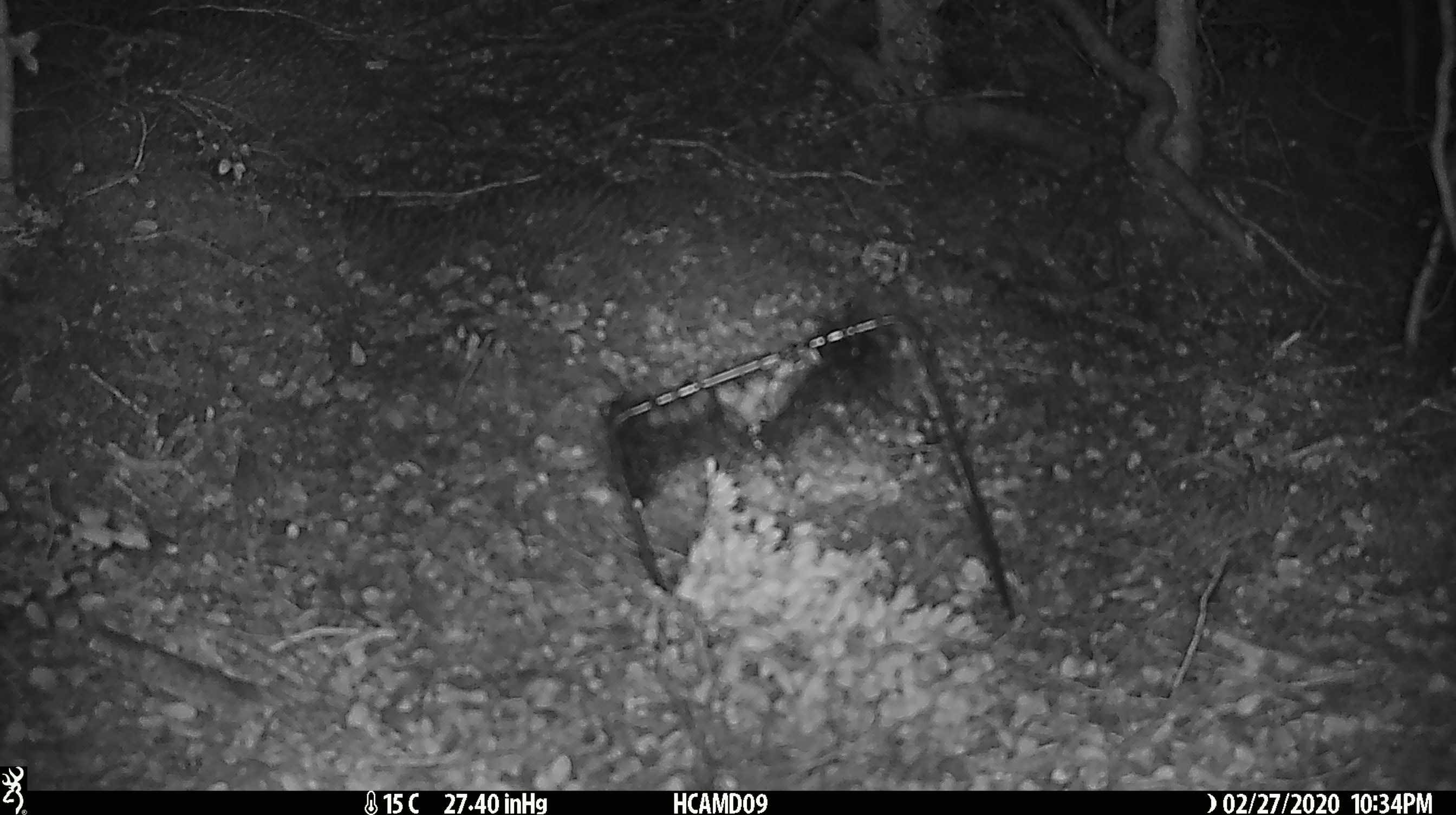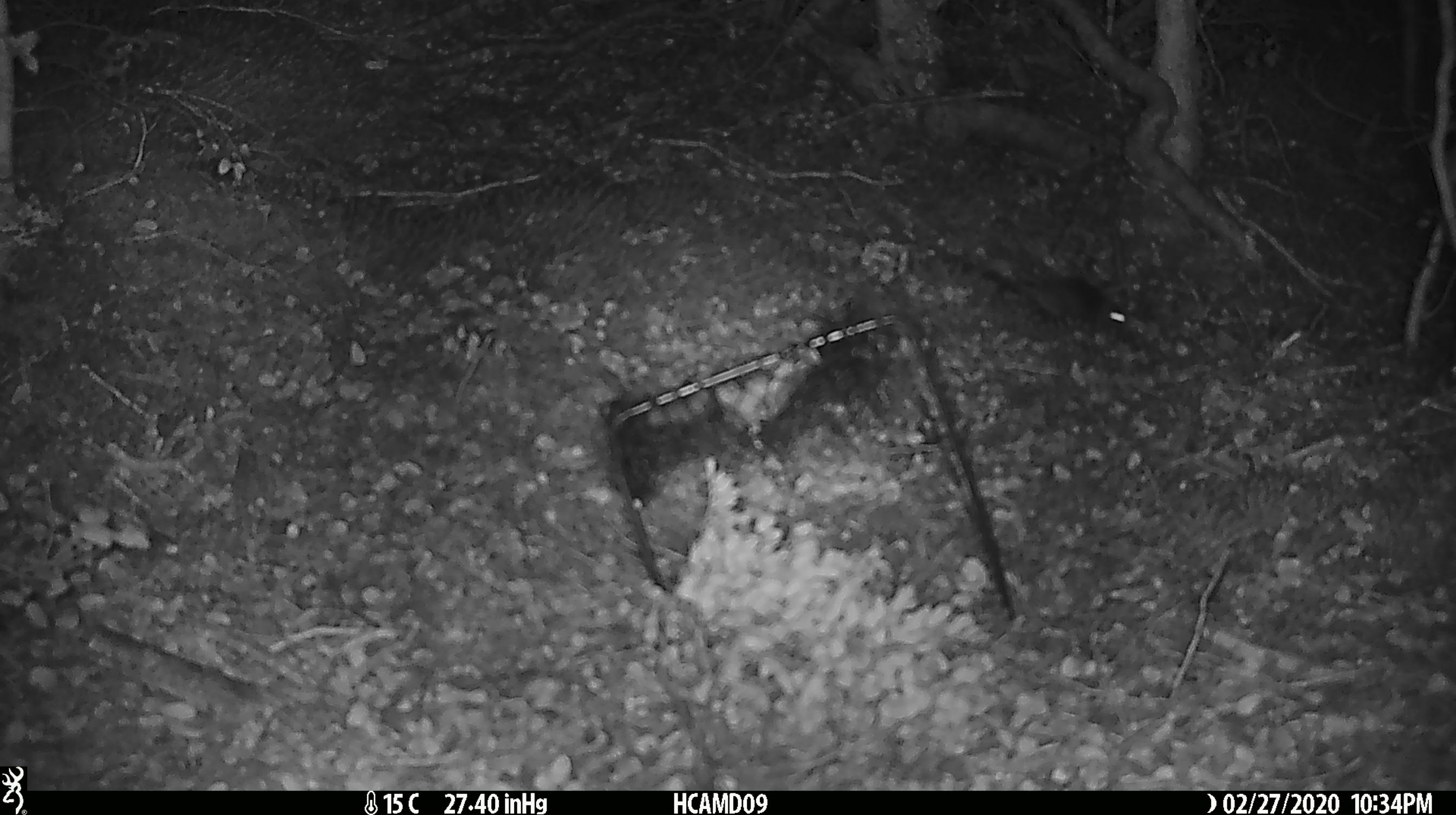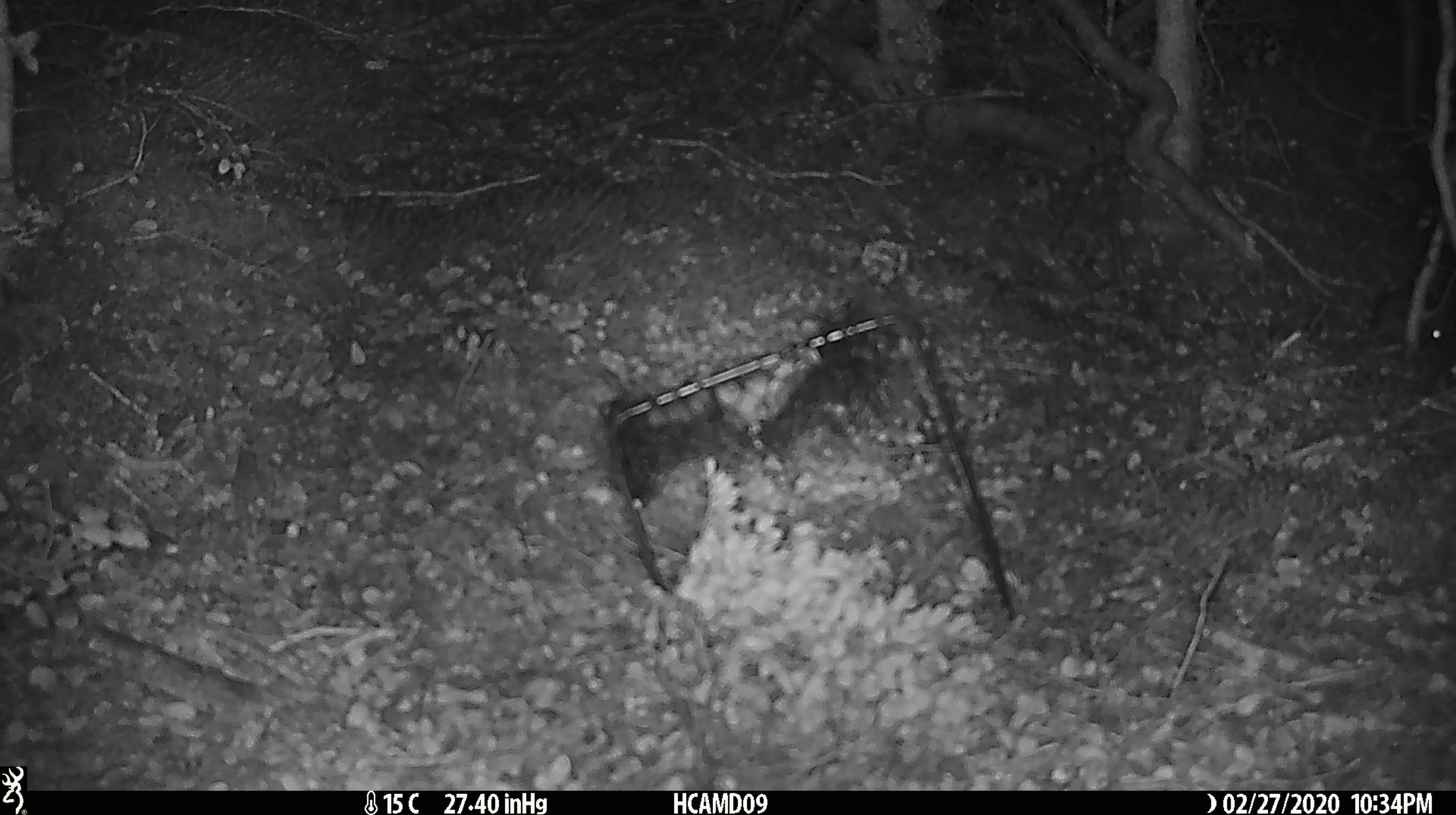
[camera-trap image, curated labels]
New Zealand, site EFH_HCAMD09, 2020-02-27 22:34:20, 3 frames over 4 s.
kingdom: Animalia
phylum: Chordata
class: Mammalia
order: Rodentia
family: Muridae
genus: Mus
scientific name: Mus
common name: mouse